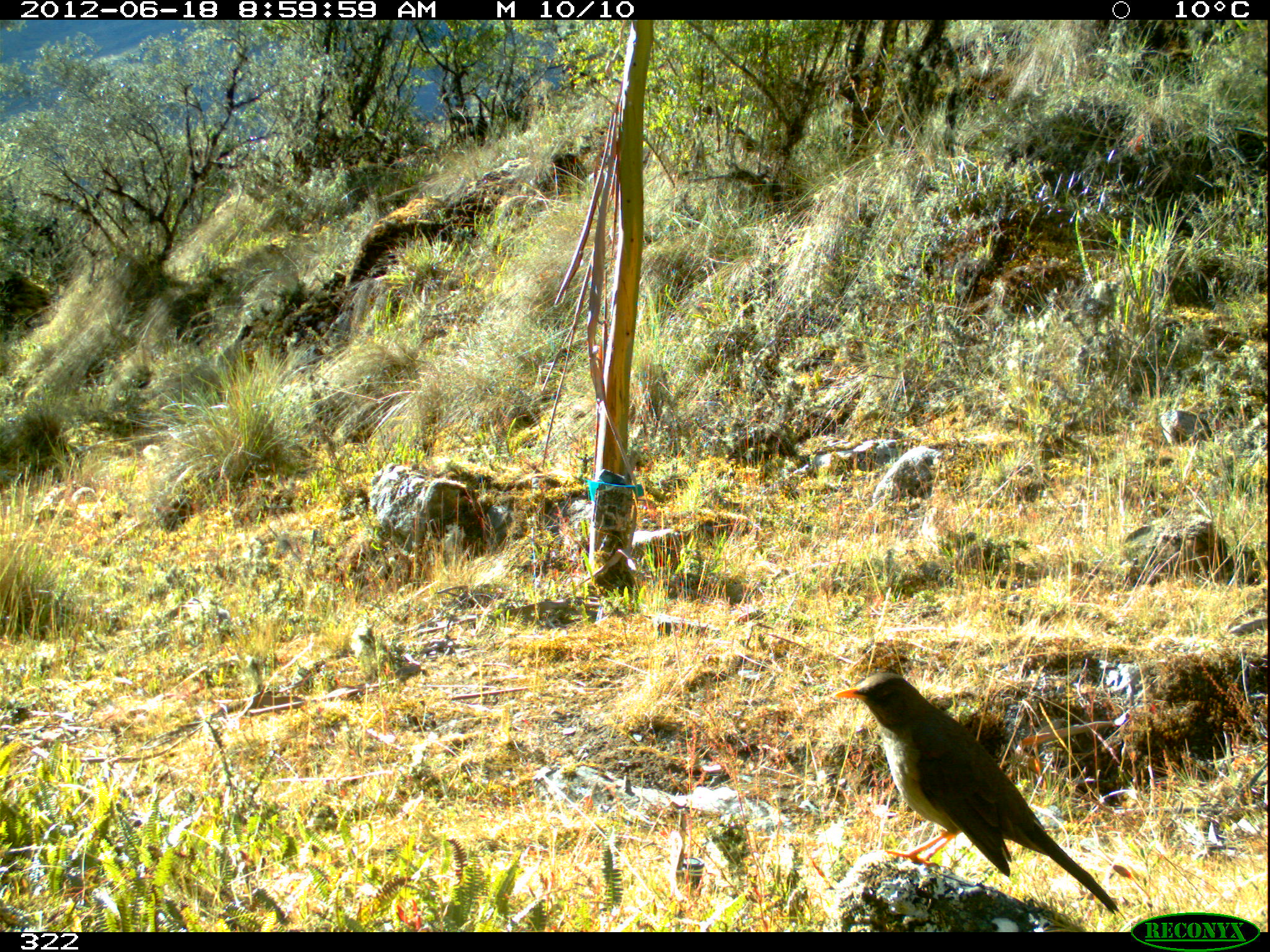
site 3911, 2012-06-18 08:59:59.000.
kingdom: Animalia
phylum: Chordata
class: Aves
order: Passeriformes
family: Turdidae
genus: Turdus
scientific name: Turdus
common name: true thrushes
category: turdus sp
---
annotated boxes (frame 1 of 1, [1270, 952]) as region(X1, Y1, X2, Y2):
turdus sp: region(832, 672, 1119, 914)